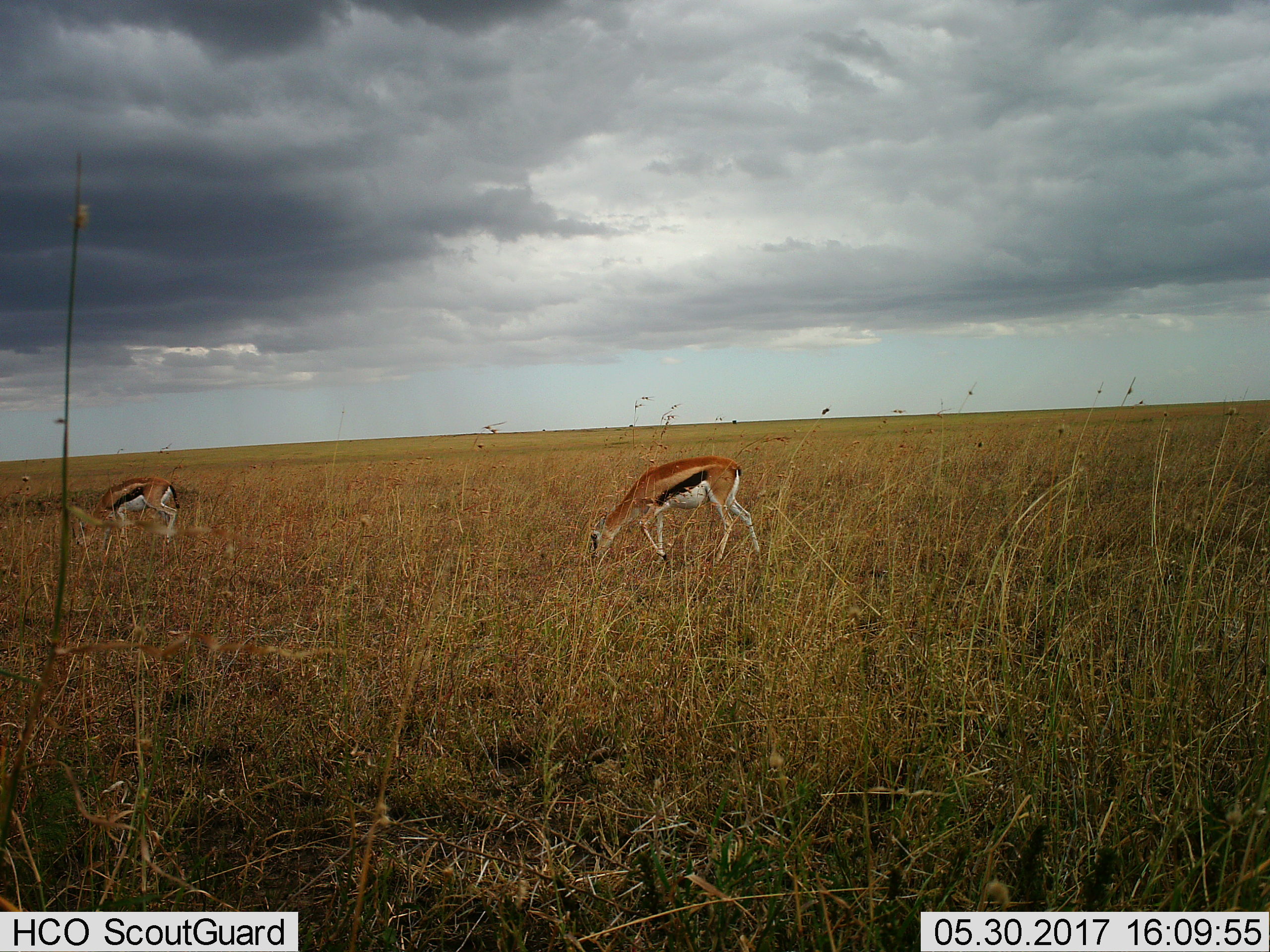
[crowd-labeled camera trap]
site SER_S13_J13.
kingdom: Animalia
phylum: Chordata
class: Mammalia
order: Artiodactyla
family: Bovidae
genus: Eudorcas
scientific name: Eudorcas thomsonii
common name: thomson's gazelle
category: gazellethomsons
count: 2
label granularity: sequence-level